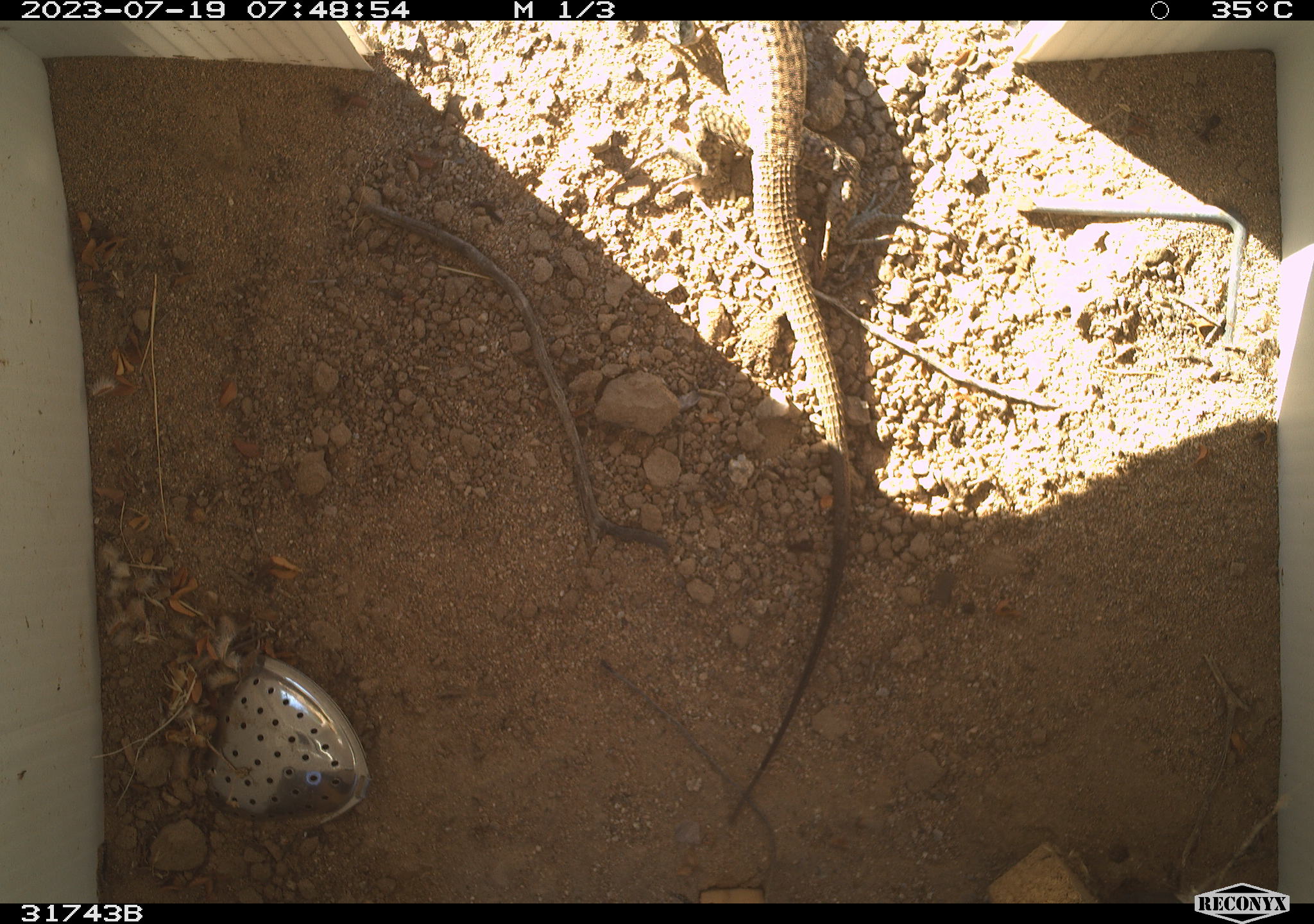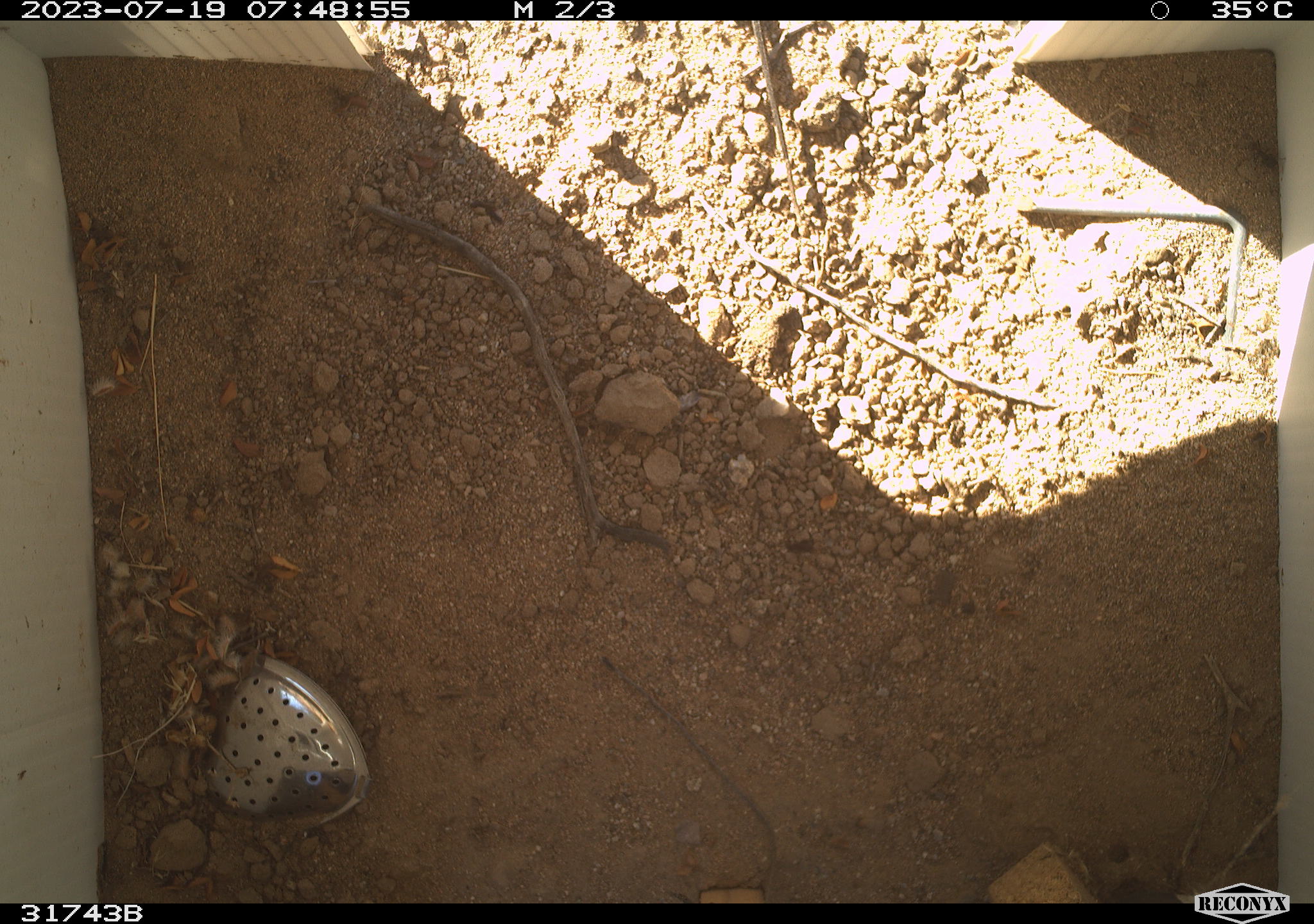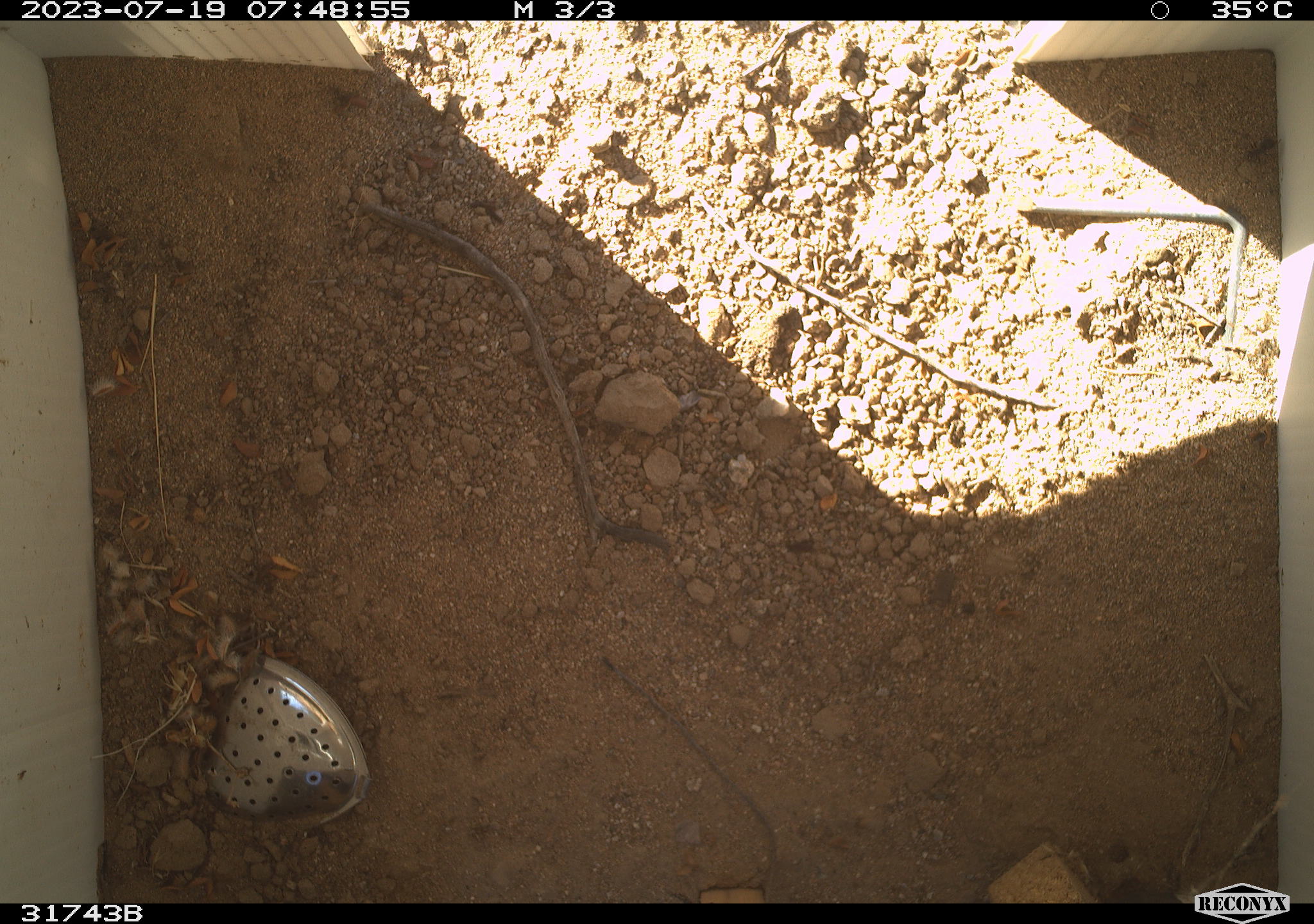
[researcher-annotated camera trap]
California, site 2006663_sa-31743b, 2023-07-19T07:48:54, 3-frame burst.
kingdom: Animalia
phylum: Chordata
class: Reptilia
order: Squamata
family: Teiidae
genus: Aspidoscelis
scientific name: Aspidoscelis tigris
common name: western whiptail